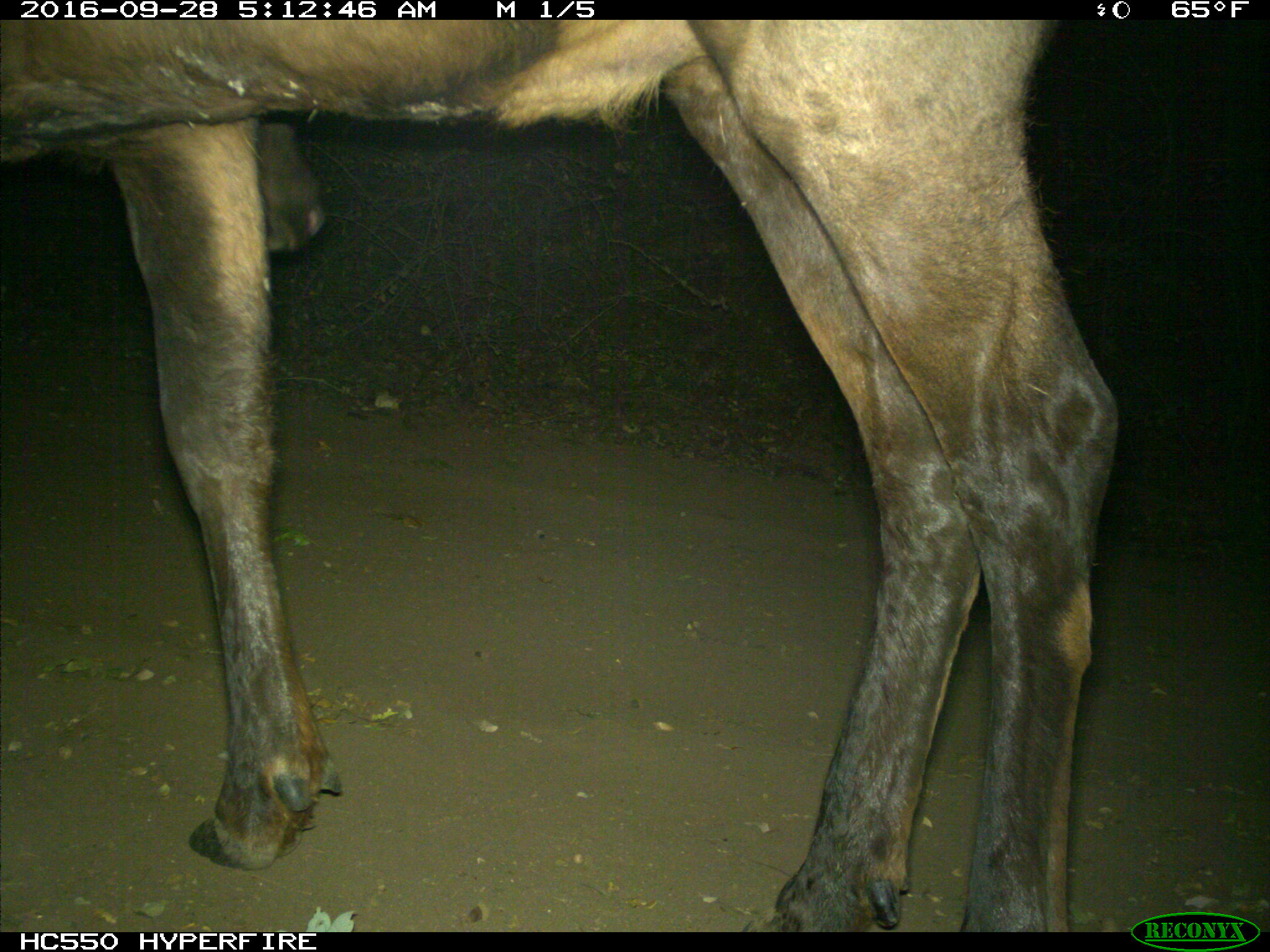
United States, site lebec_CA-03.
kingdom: Animalia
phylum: Chordata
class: Mammalia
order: Artiodactyla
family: Cervidae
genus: Cervus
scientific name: Cervus canadensis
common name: elk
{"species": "Cervus canadensis (elk)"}